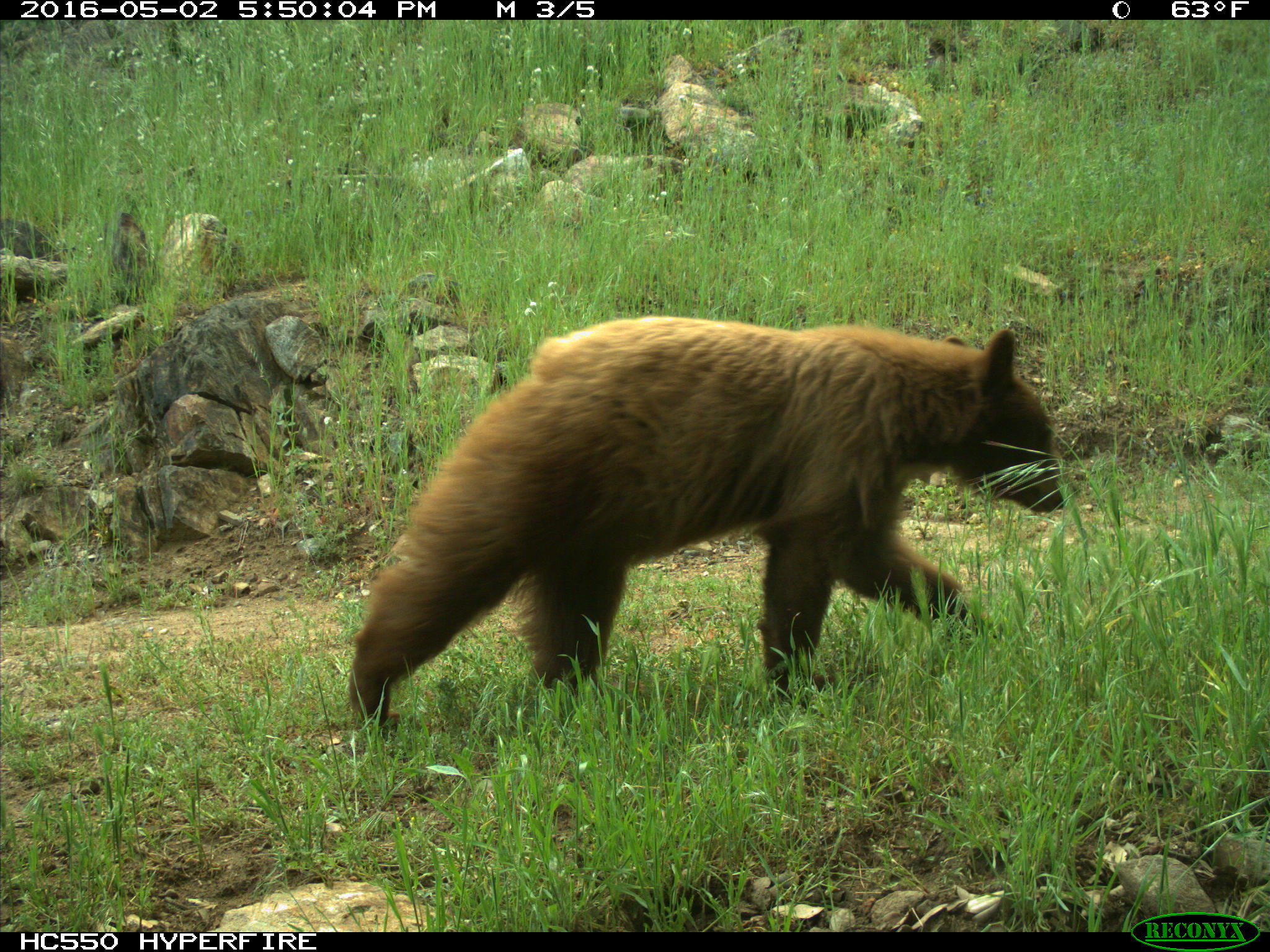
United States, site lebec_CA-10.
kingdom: Animalia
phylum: Chordata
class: Mammalia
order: Carnivora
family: Ursidae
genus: Ursus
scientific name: Ursus americanus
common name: american black bear